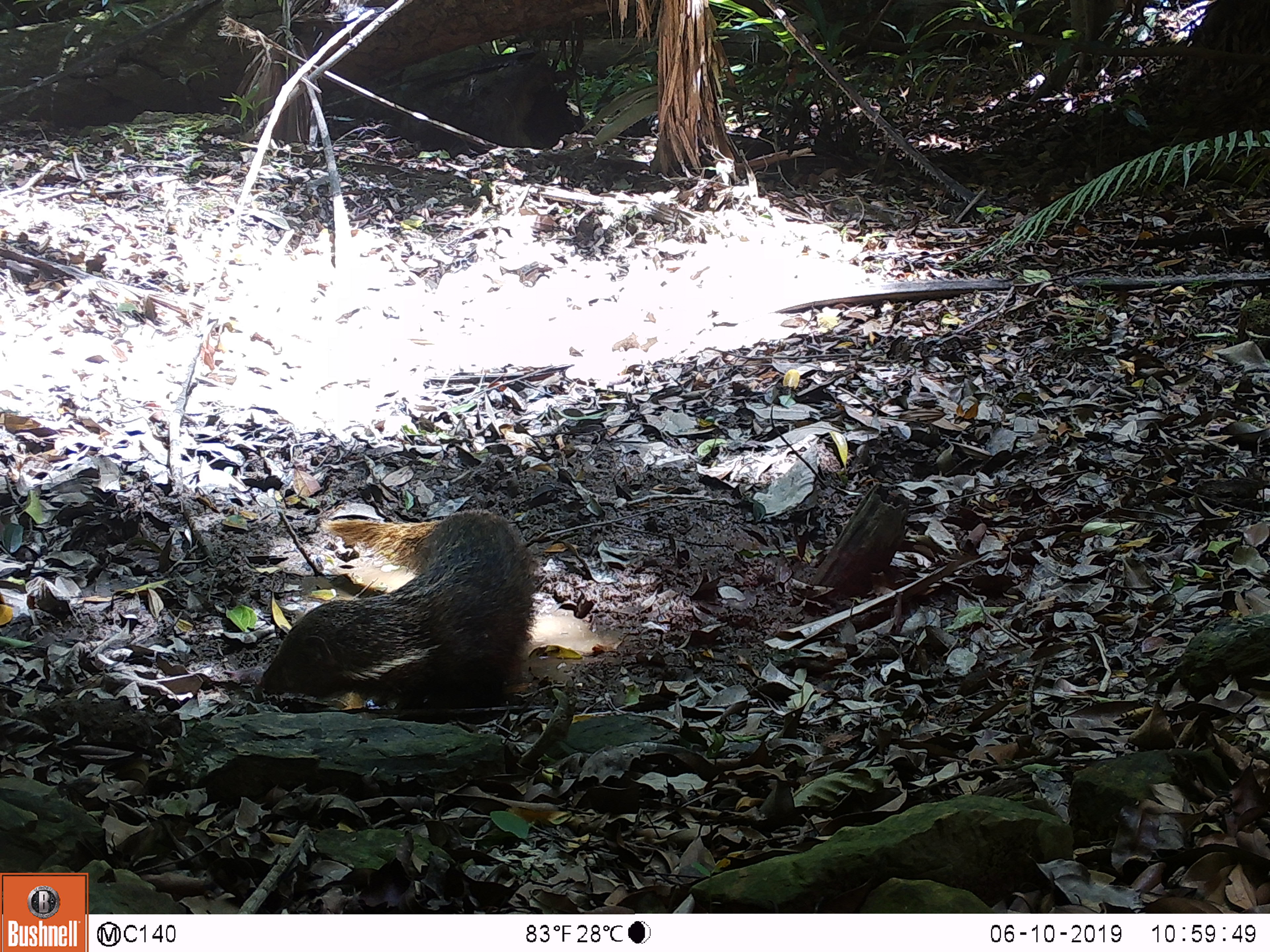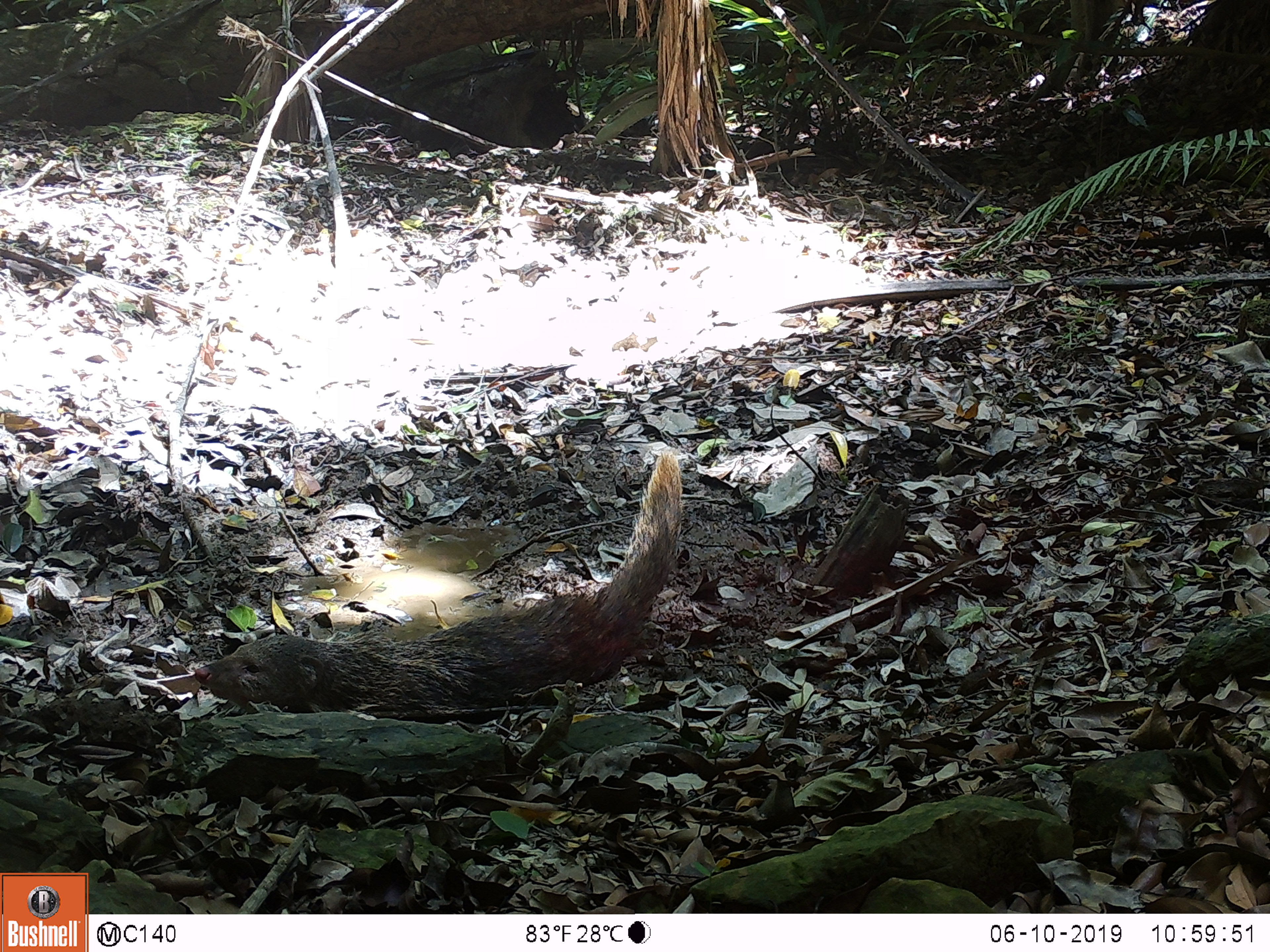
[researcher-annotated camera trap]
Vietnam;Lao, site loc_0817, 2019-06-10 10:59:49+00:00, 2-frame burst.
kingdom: Animalia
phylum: Chordata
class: Mammalia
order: Carnivora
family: Herpestidae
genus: Urva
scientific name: Urva urva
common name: crab-eating mongoose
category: crab eating mongoose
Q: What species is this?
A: Crab eating mongoose (crab-eating mongoose) (Urva urva).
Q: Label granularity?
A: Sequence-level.